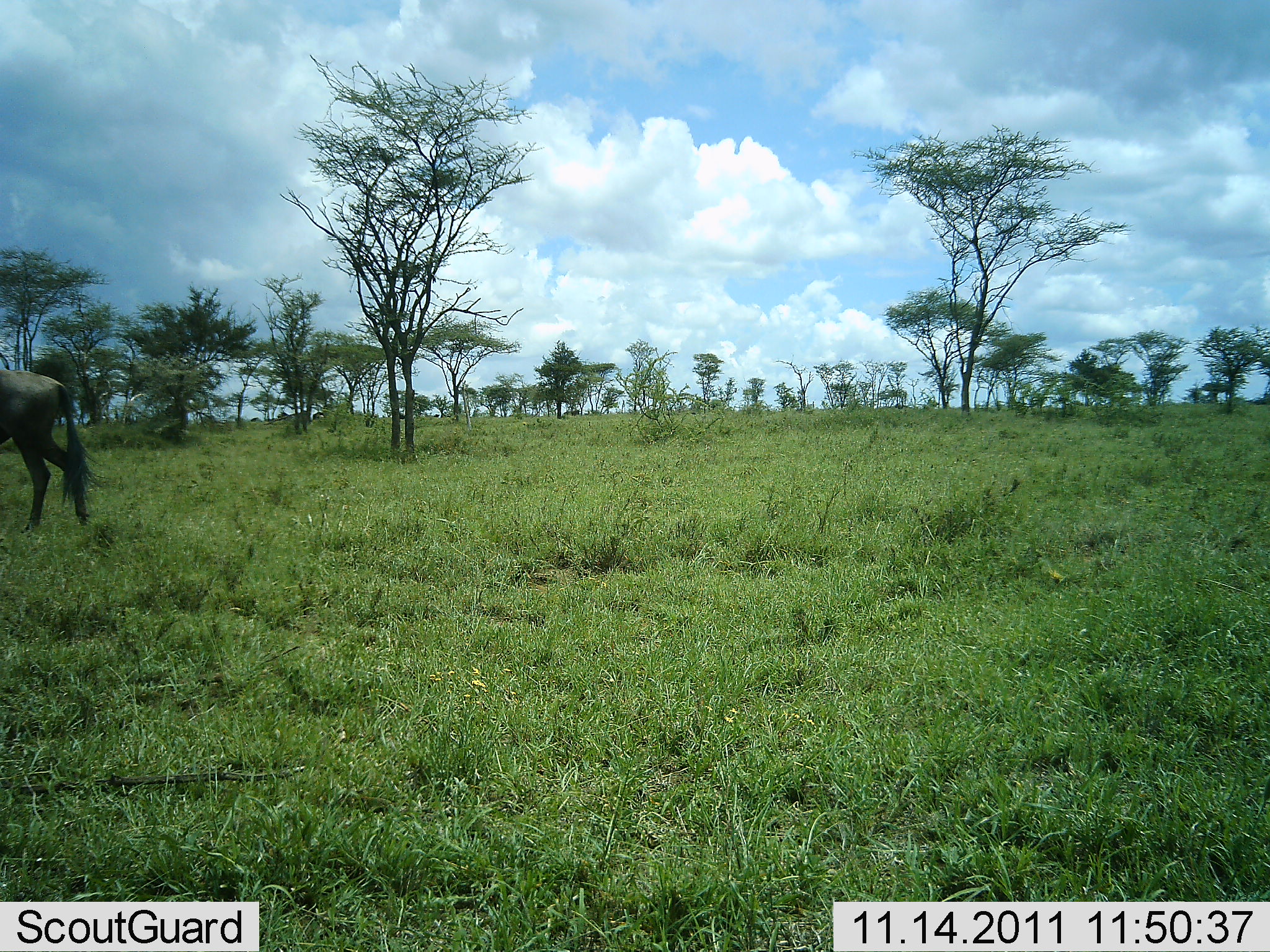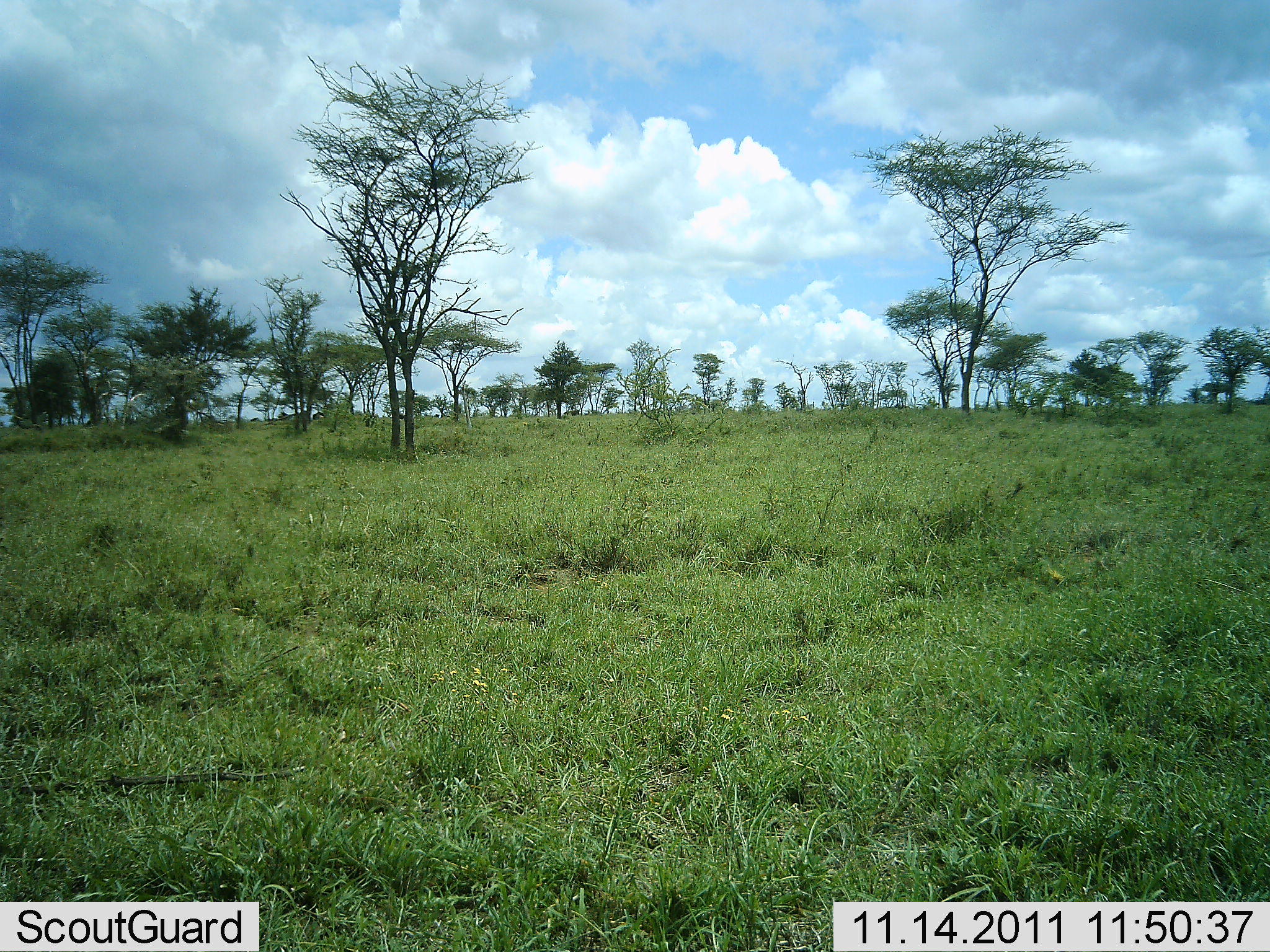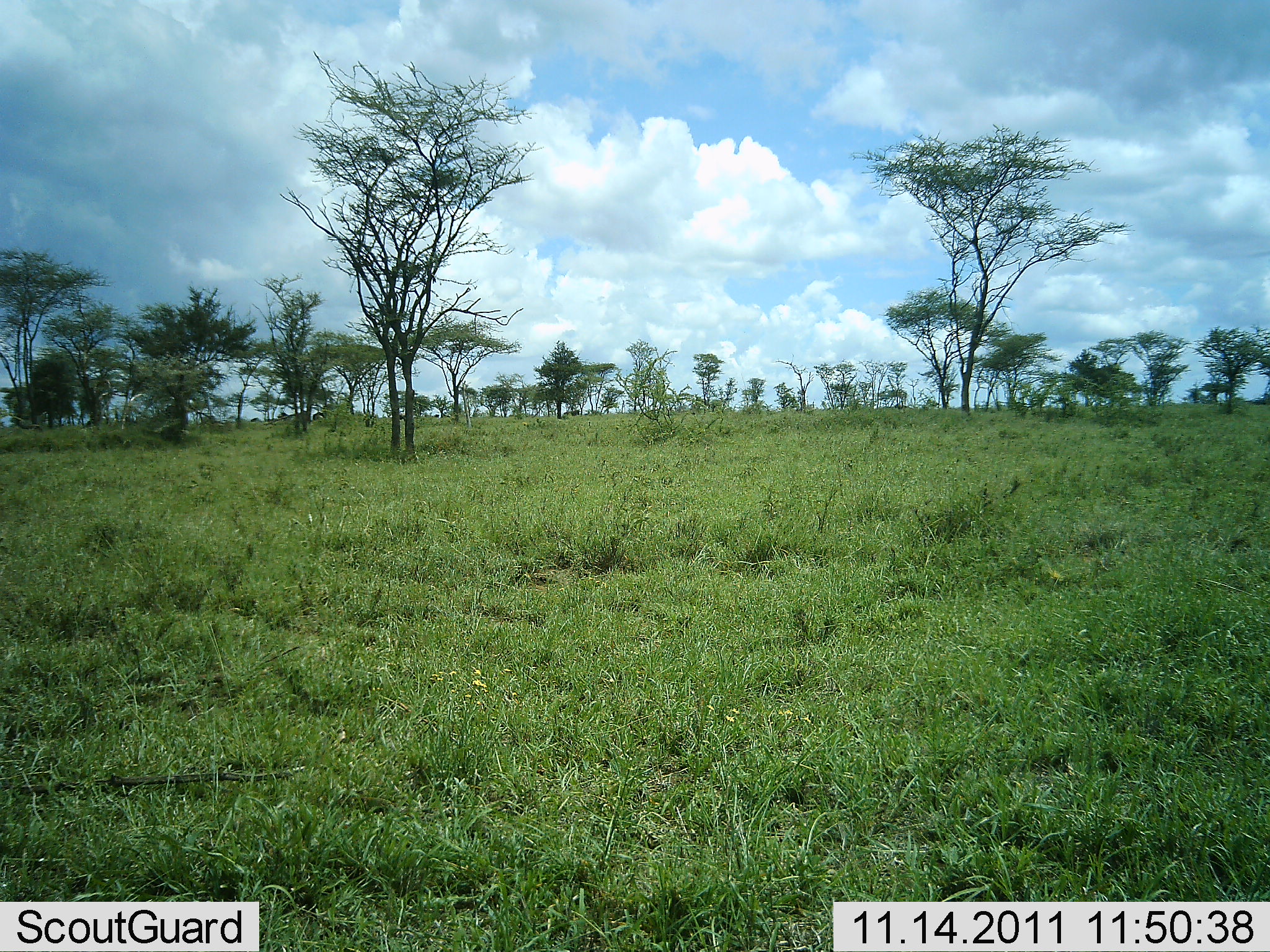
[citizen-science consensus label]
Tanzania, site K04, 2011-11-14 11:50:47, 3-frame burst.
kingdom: Animalia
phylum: Chordata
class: Mammalia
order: Artiodactyla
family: Bovidae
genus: Connochaetes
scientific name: Connochaetes taurinus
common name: blue wildebeest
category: wildebeest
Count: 1.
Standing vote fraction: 0%.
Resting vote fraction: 0%.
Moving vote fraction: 100%.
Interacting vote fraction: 0%.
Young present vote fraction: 0%.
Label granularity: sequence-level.